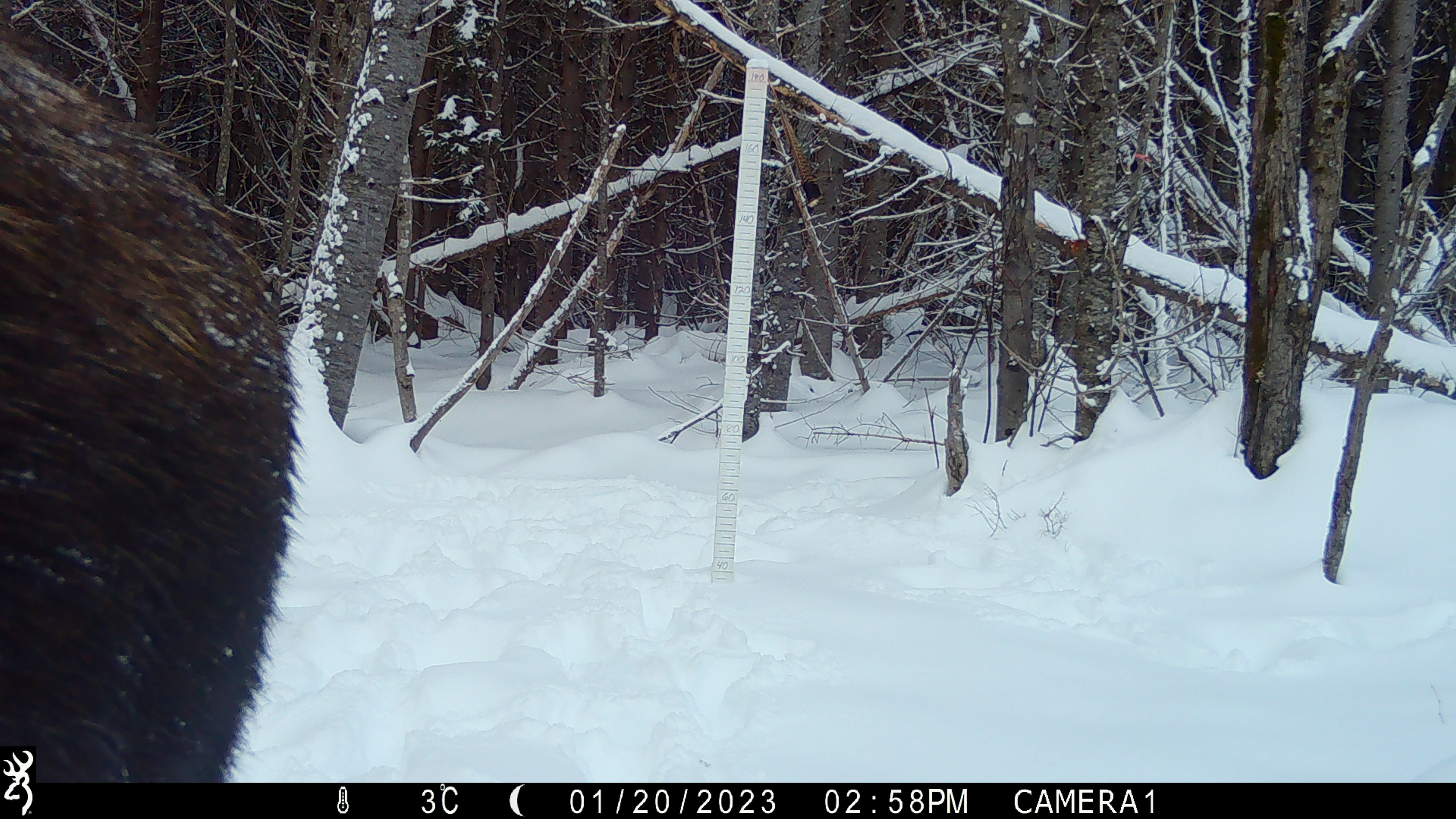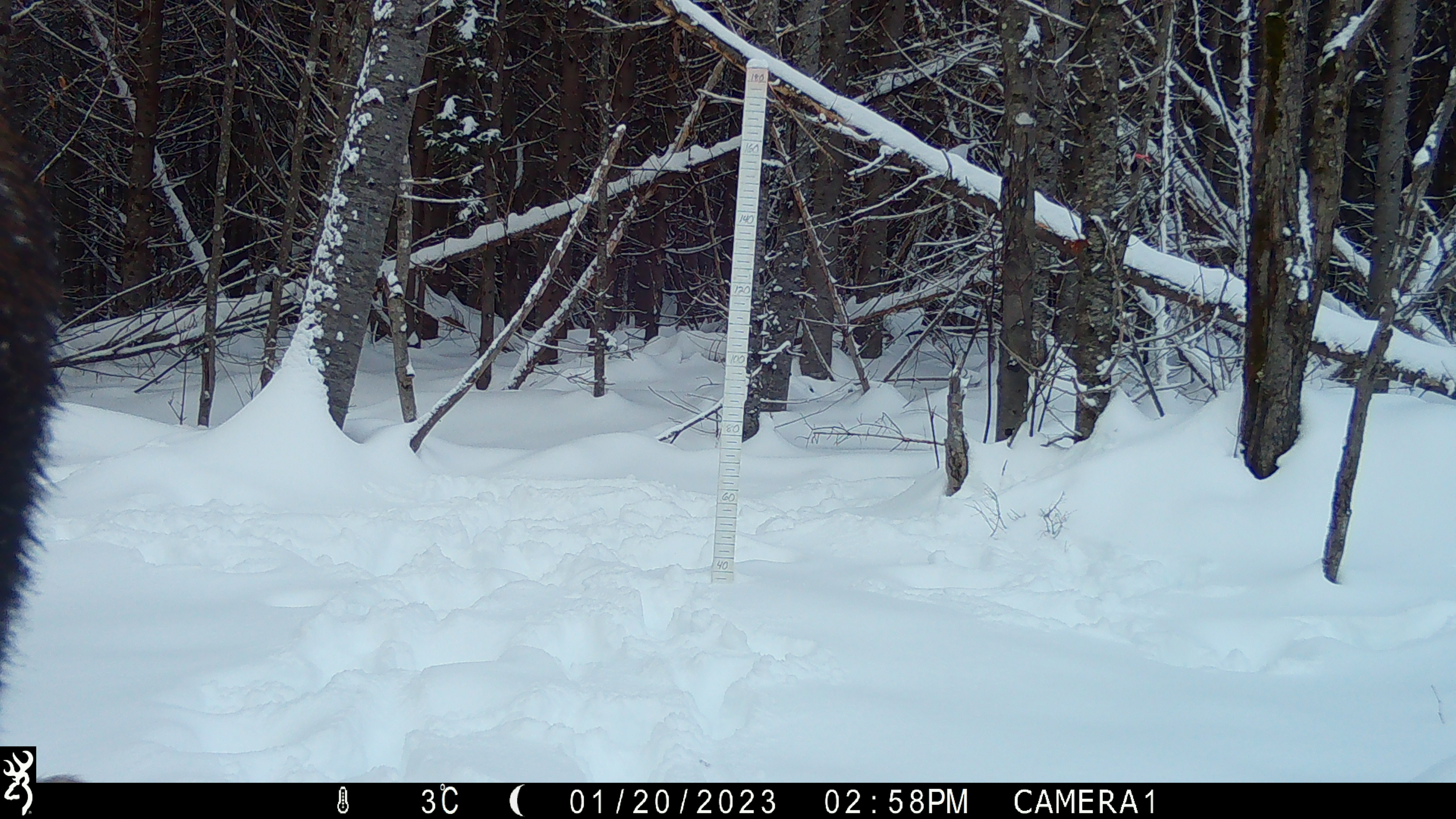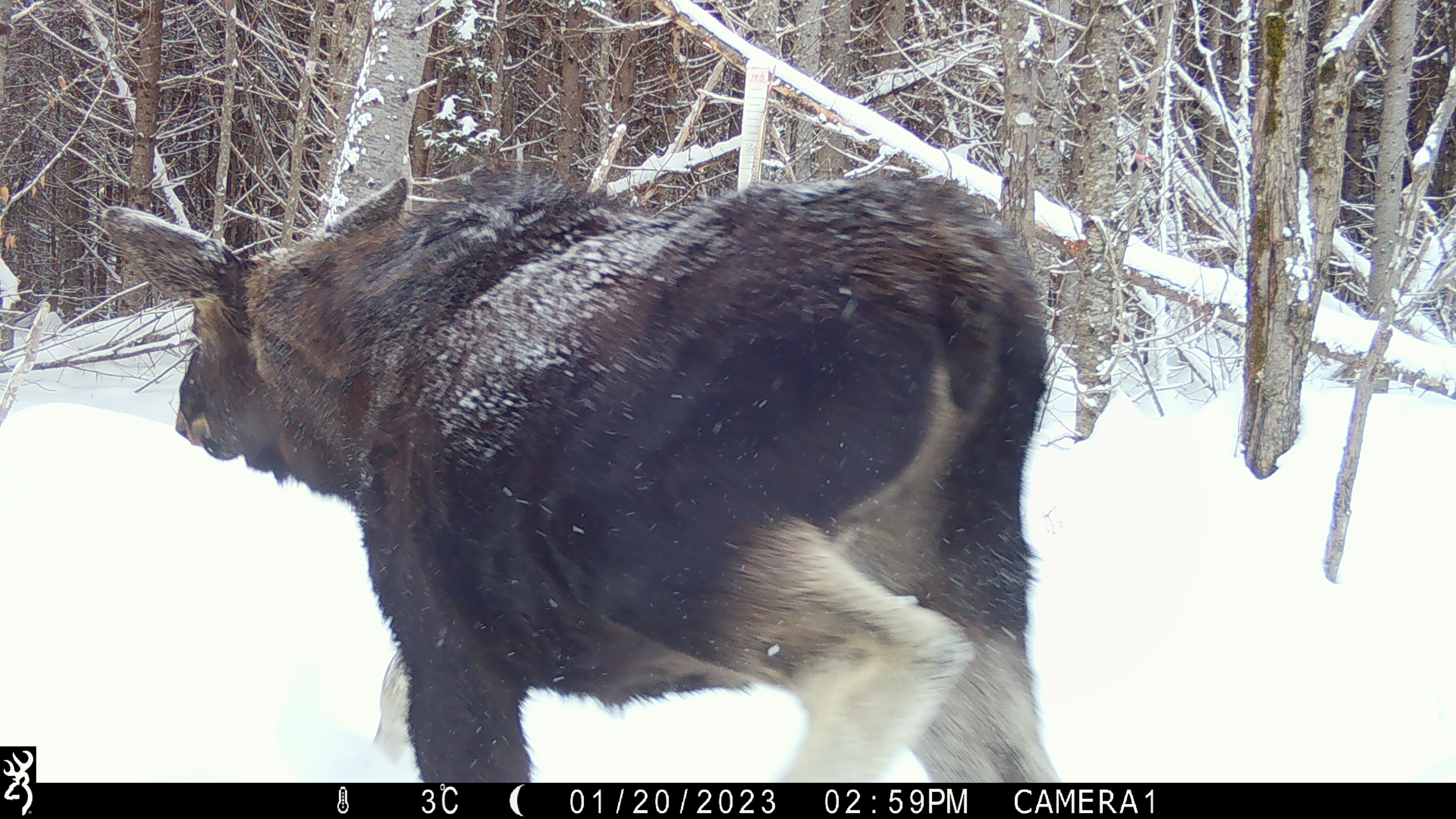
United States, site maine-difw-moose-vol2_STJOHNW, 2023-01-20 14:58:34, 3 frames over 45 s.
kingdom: Animalia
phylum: Chordata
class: Mammalia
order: Artiodactyla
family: Cervidae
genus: Alces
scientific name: Alces alces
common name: moose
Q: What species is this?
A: Moose (Alces alces).